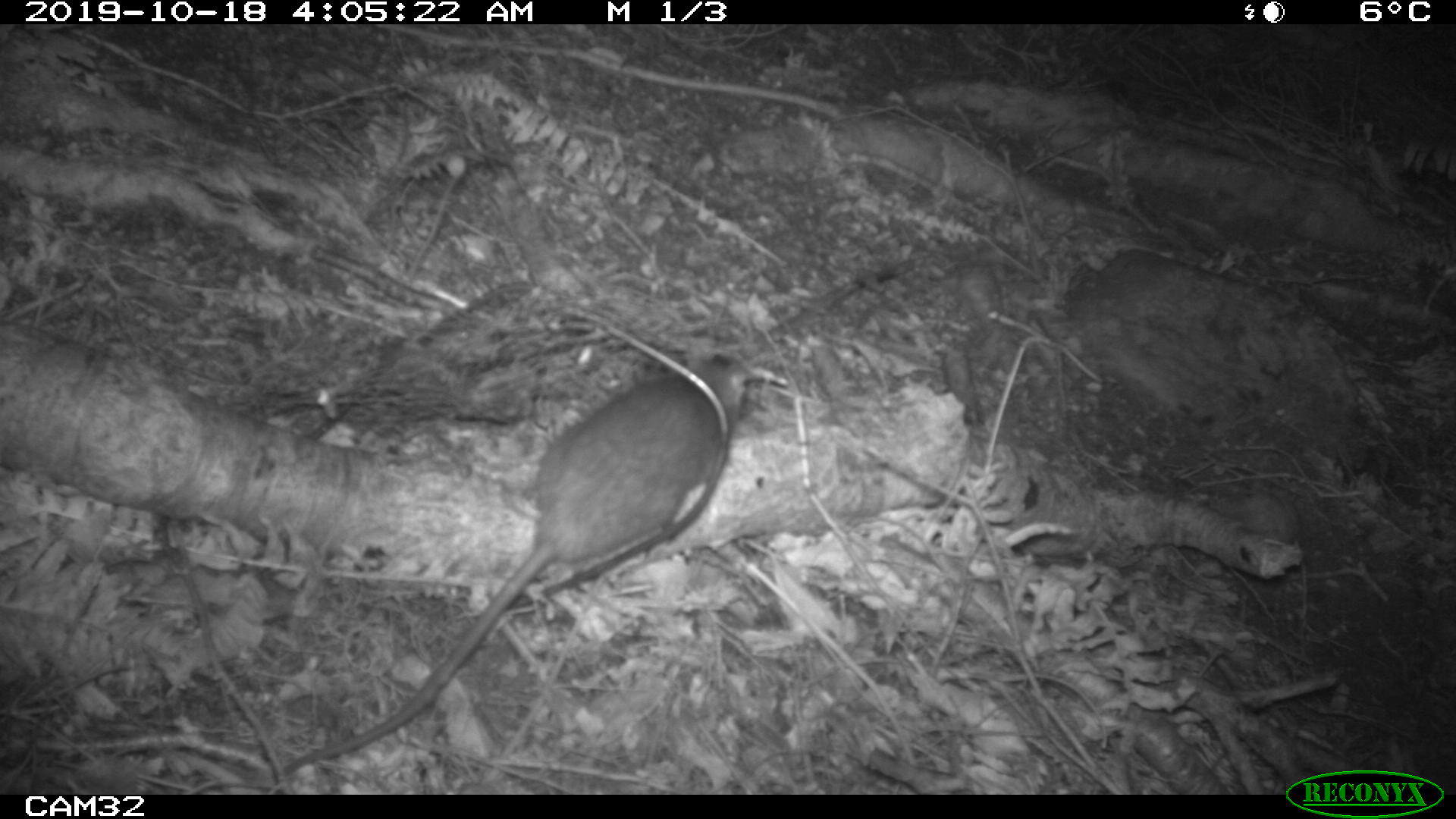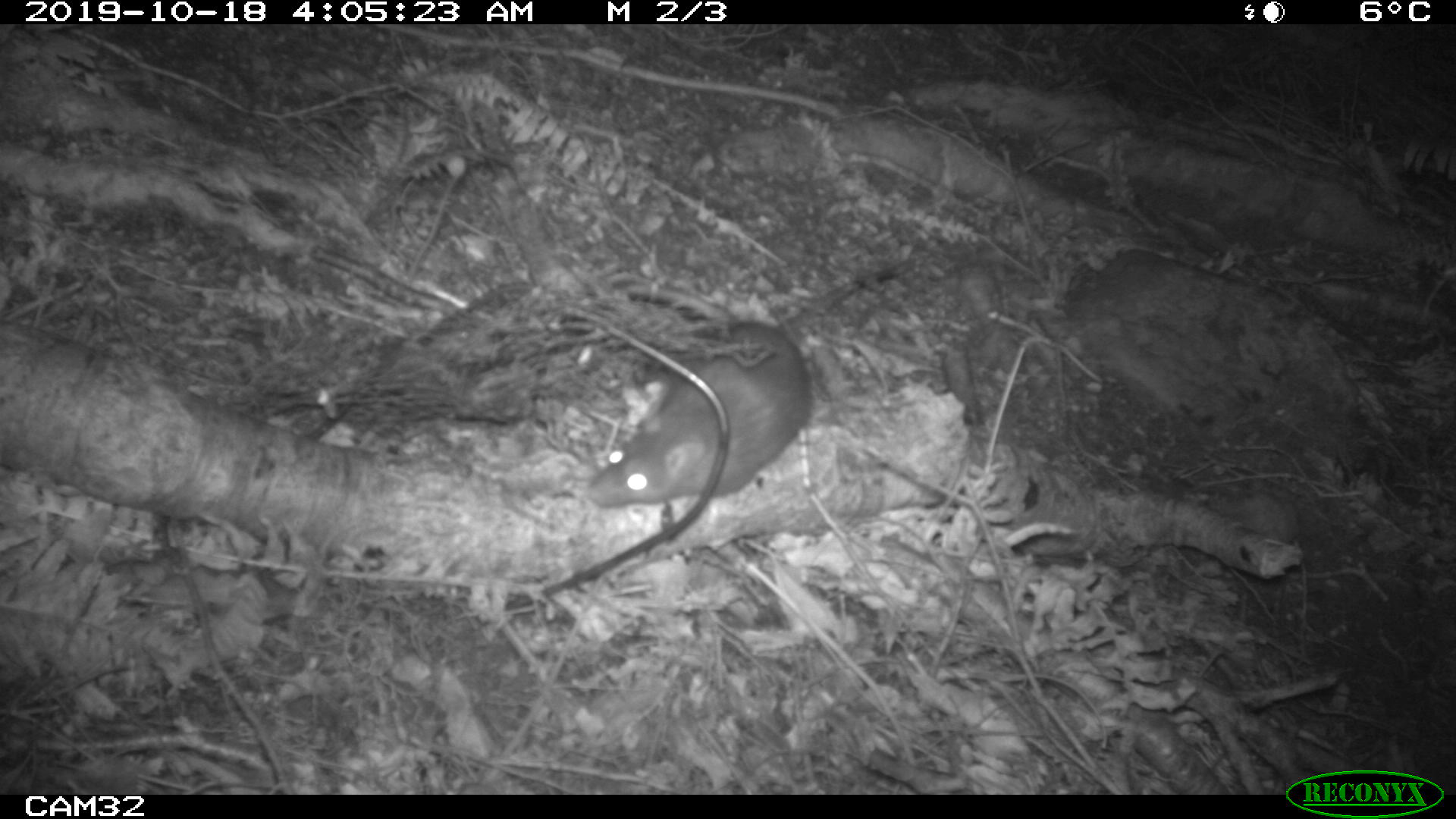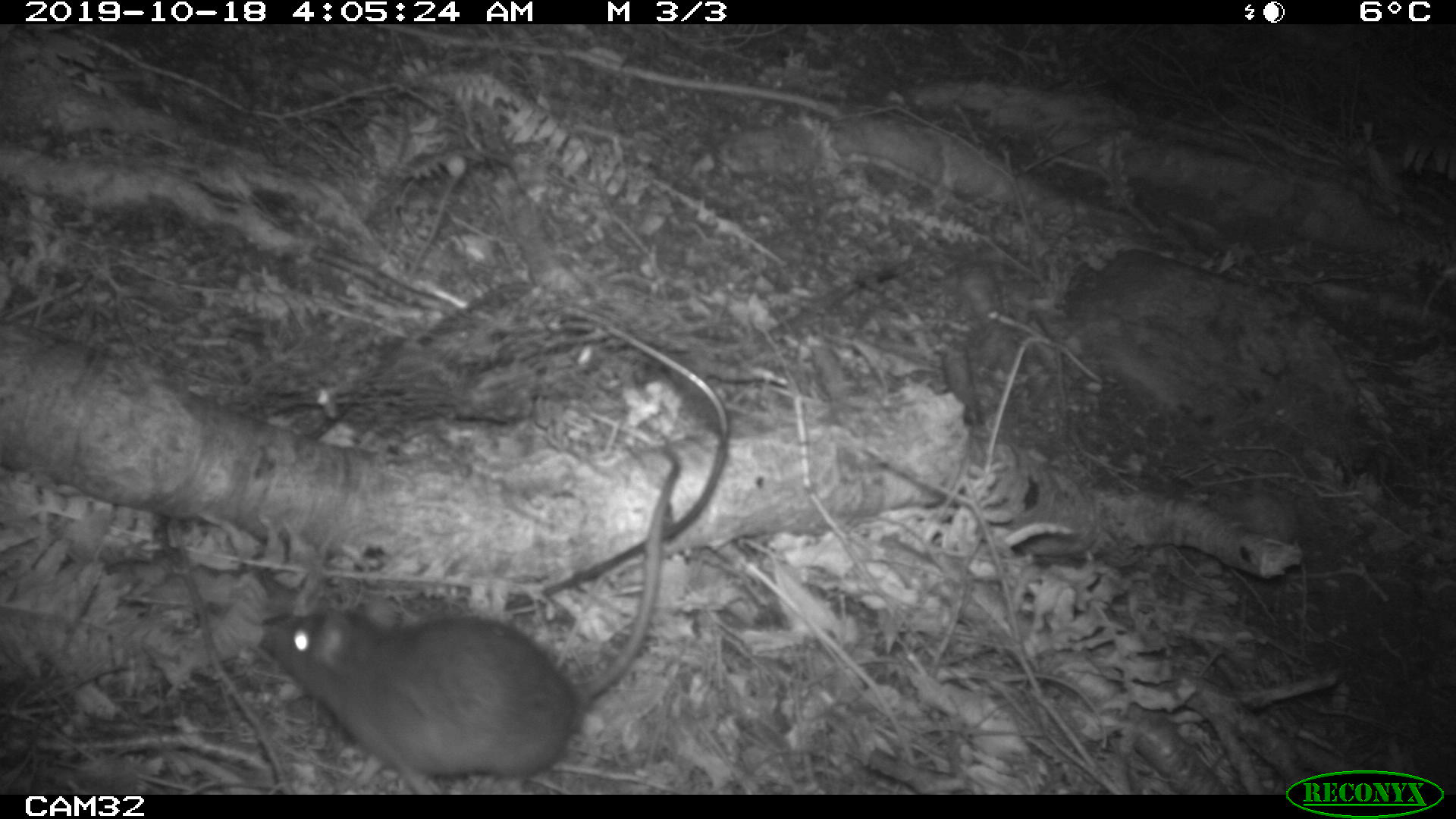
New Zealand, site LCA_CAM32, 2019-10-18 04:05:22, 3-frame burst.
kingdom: Animalia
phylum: Chordata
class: Mammalia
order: Rodentia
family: Muridae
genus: Rattus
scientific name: Rattus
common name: rat